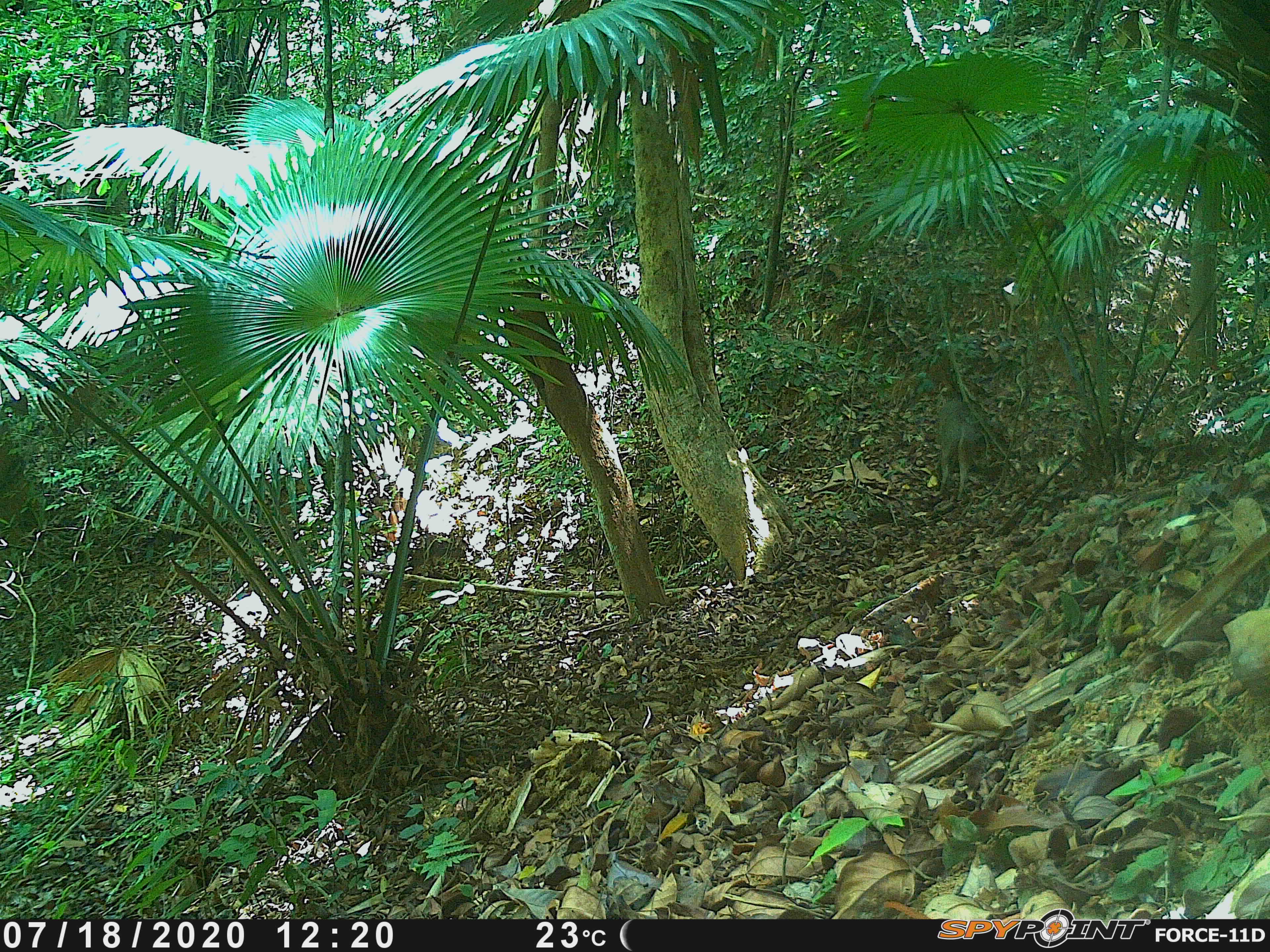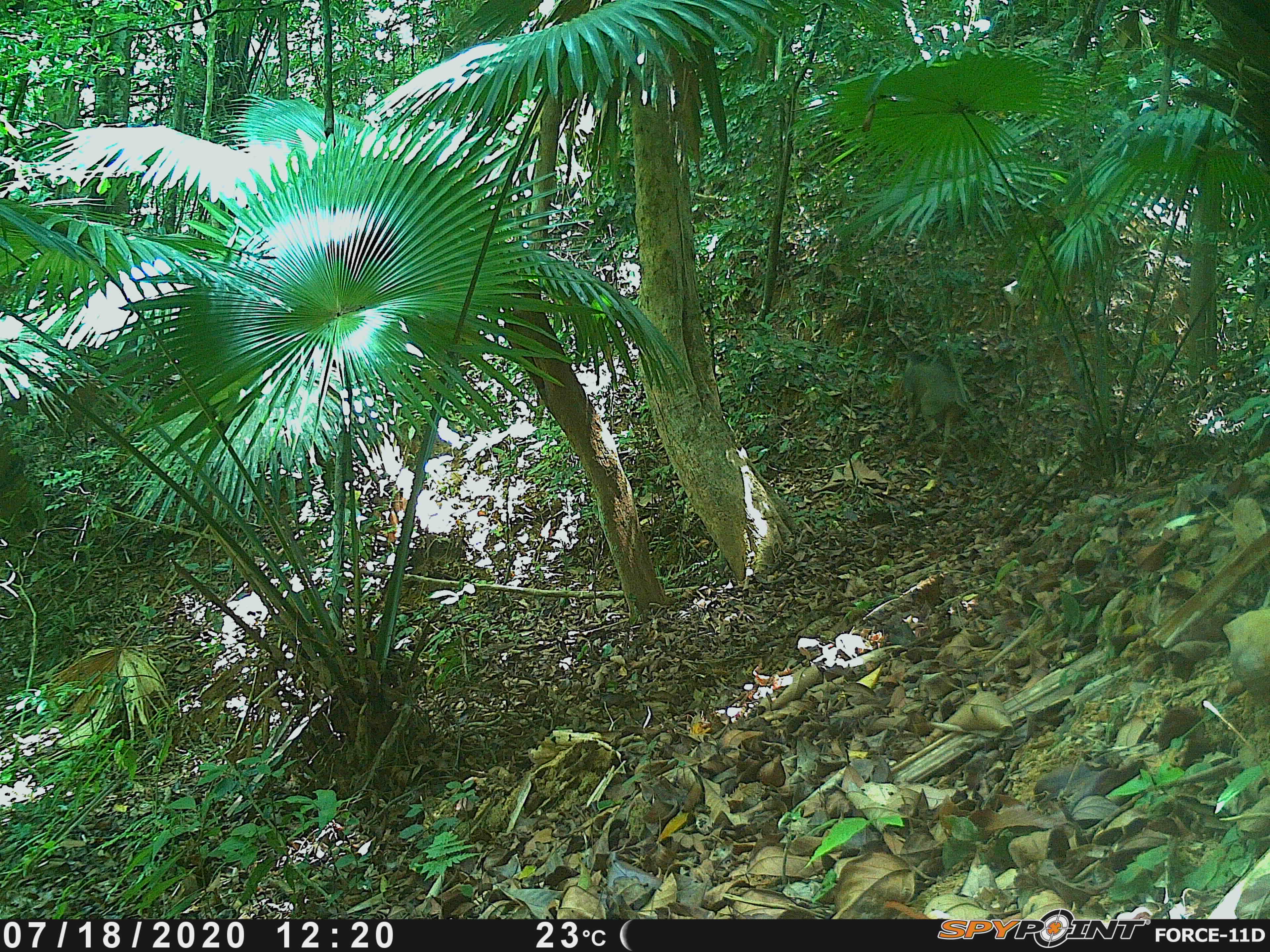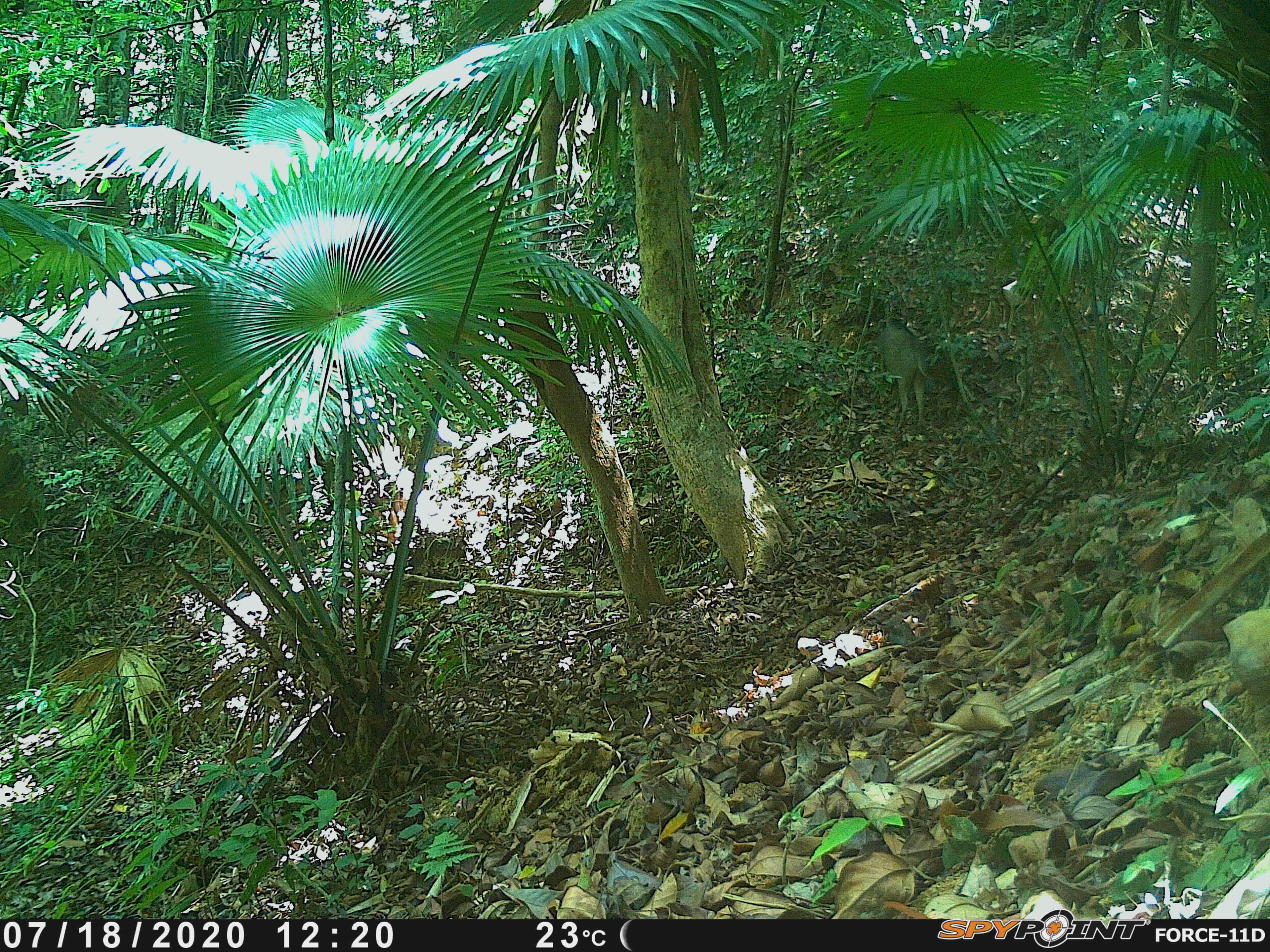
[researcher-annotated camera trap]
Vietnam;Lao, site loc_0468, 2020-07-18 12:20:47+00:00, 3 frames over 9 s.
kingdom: Animalia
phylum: Chordata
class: Mammalia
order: Artiodactyla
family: Suidae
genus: Sus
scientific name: Sus scrofa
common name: eurasian wild pig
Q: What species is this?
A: Eurasian wild pig (Sus scrofa).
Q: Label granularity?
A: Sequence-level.